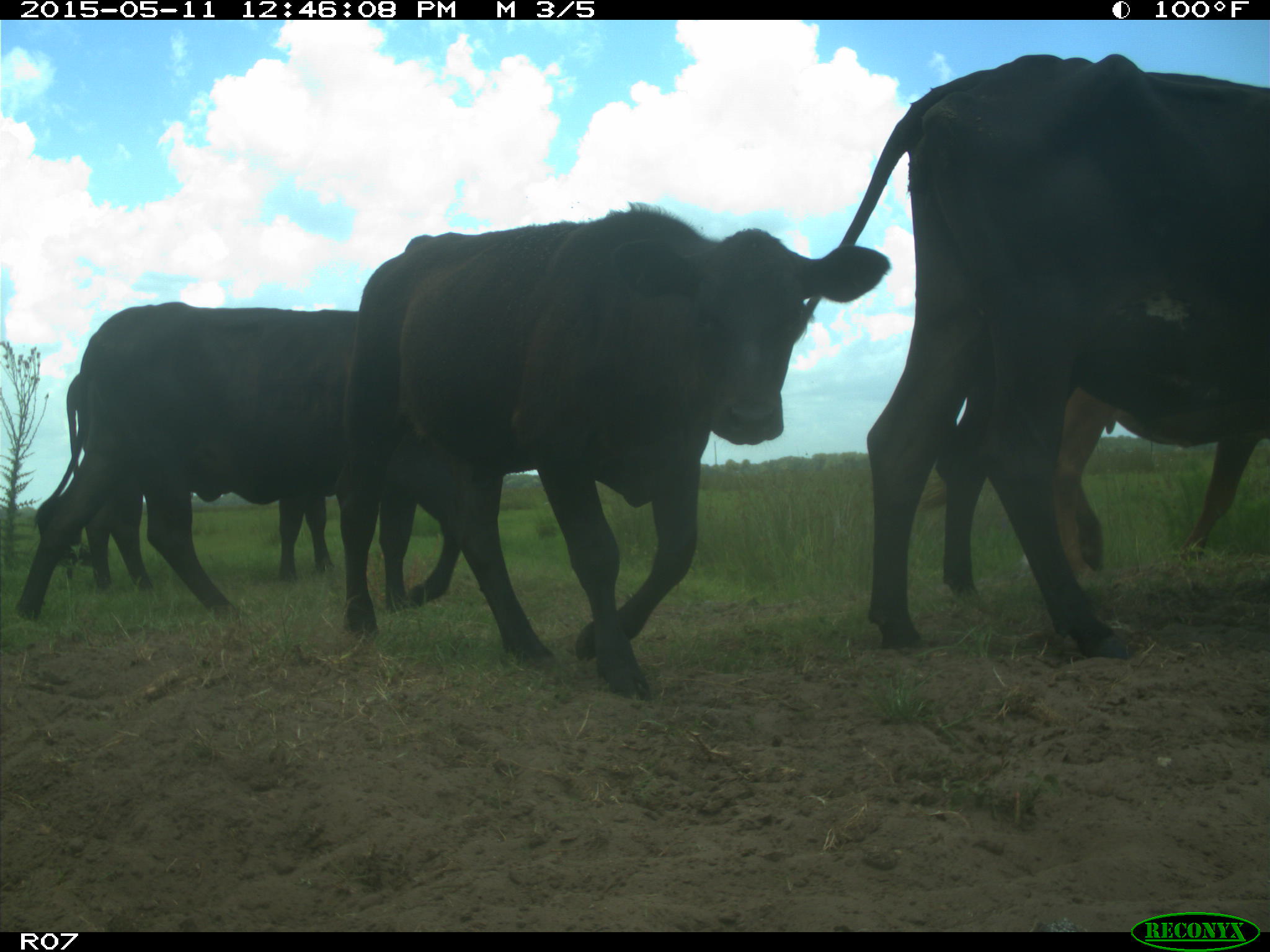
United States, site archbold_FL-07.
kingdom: Animalia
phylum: Chordata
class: Mammalia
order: Artiodactyla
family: Bovidae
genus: Bos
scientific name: Bos taurus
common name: domestic cow